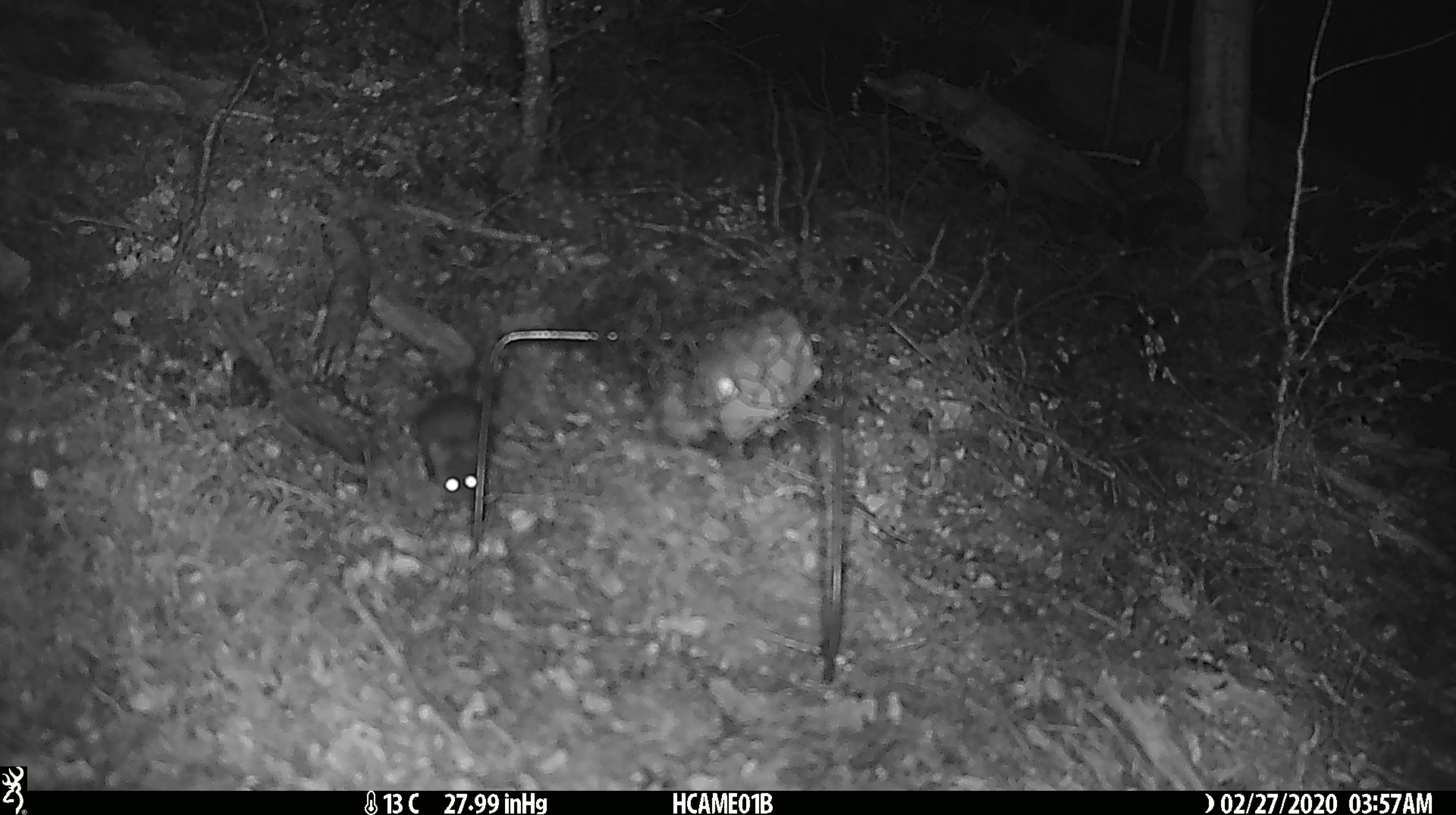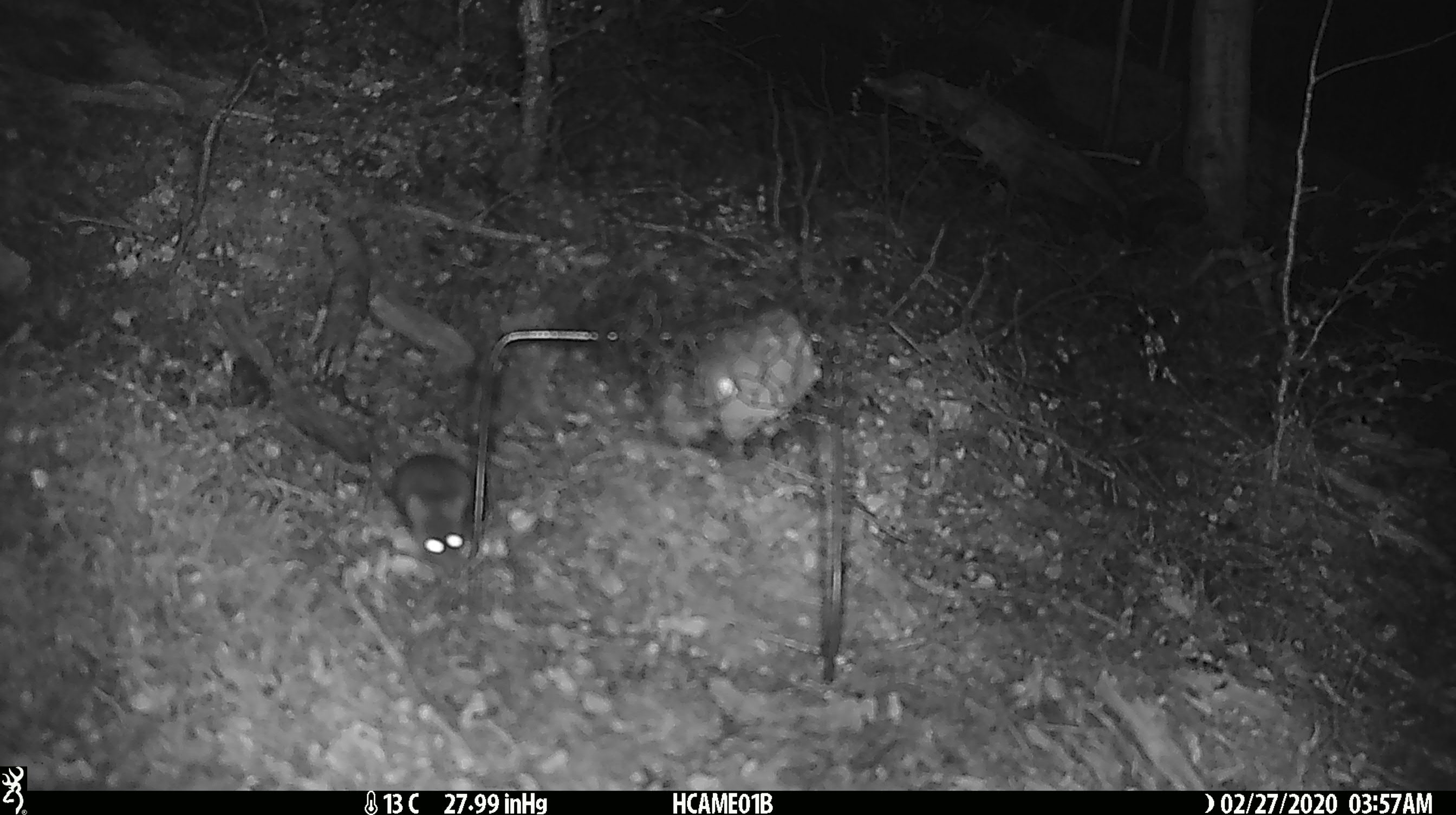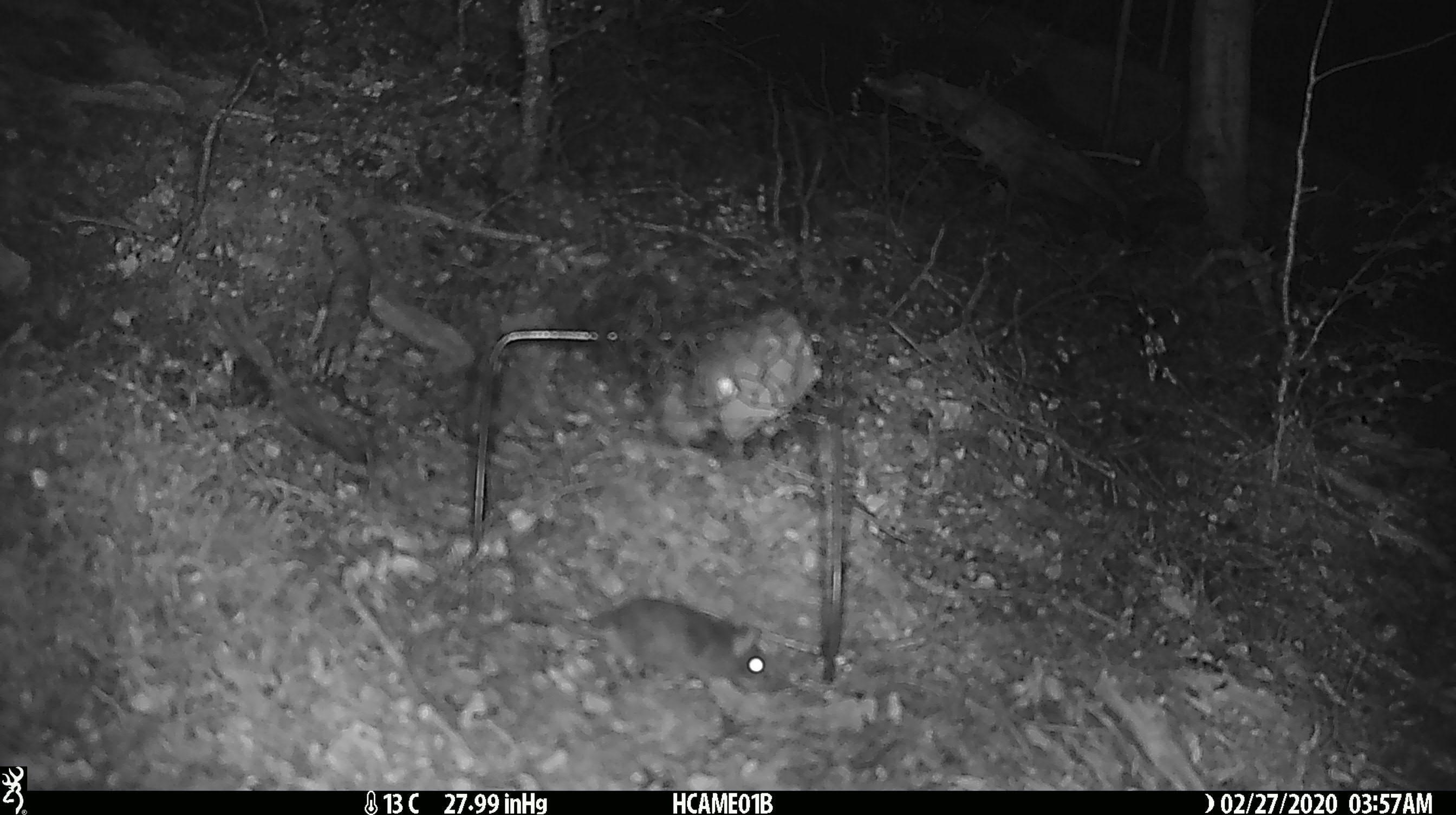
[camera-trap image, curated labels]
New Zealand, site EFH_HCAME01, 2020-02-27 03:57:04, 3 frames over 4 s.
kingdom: Animalia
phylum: Chordata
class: Mammalia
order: Rodentia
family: Muridae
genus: Mus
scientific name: Mus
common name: mouse